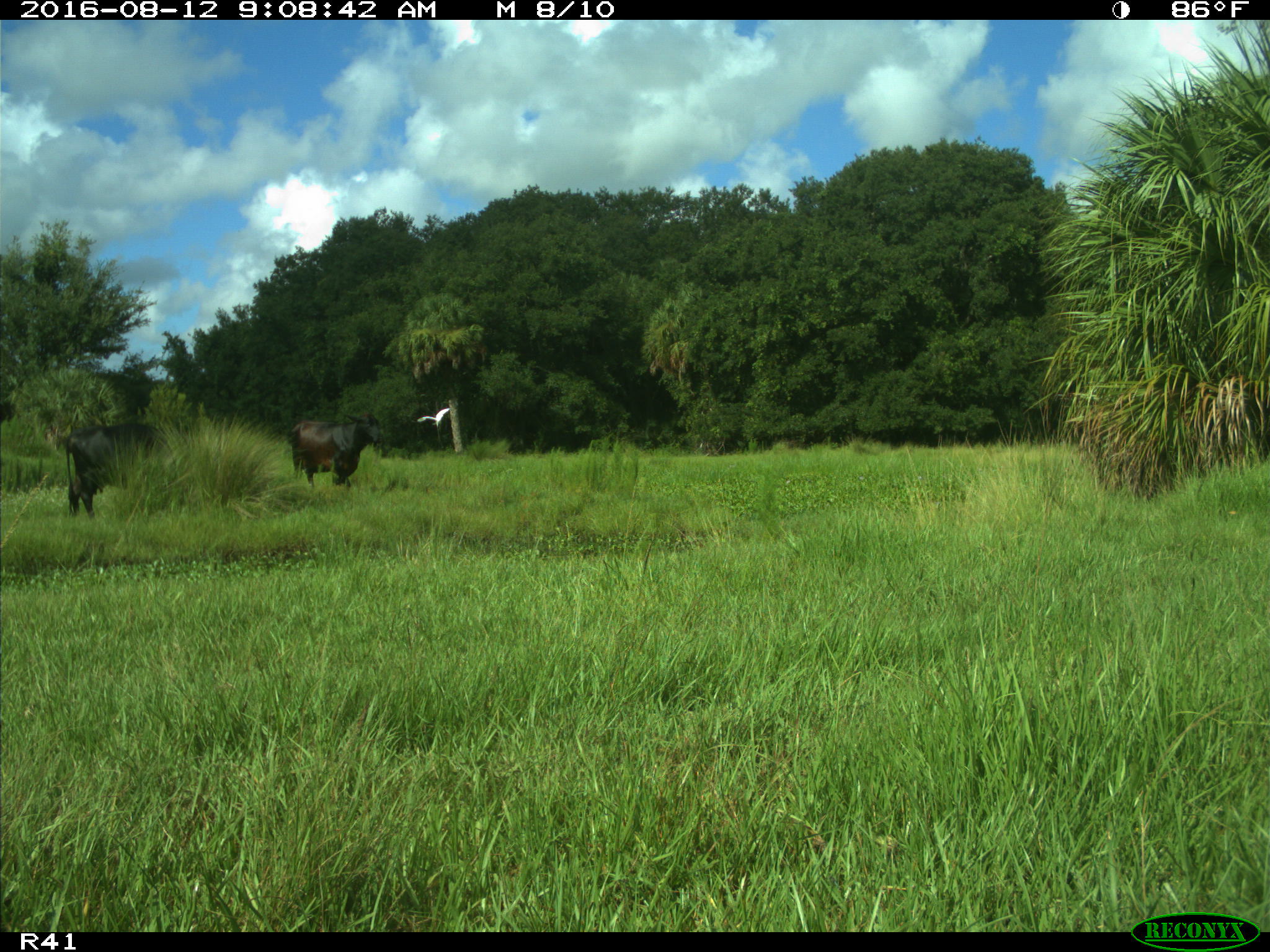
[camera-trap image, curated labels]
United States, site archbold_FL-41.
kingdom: Animalia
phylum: Chordata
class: Mammalia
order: Artiodactyla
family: Bovidae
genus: Bos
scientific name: Bos taurus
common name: domestic cow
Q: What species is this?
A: Bos taurus (domestic cow).